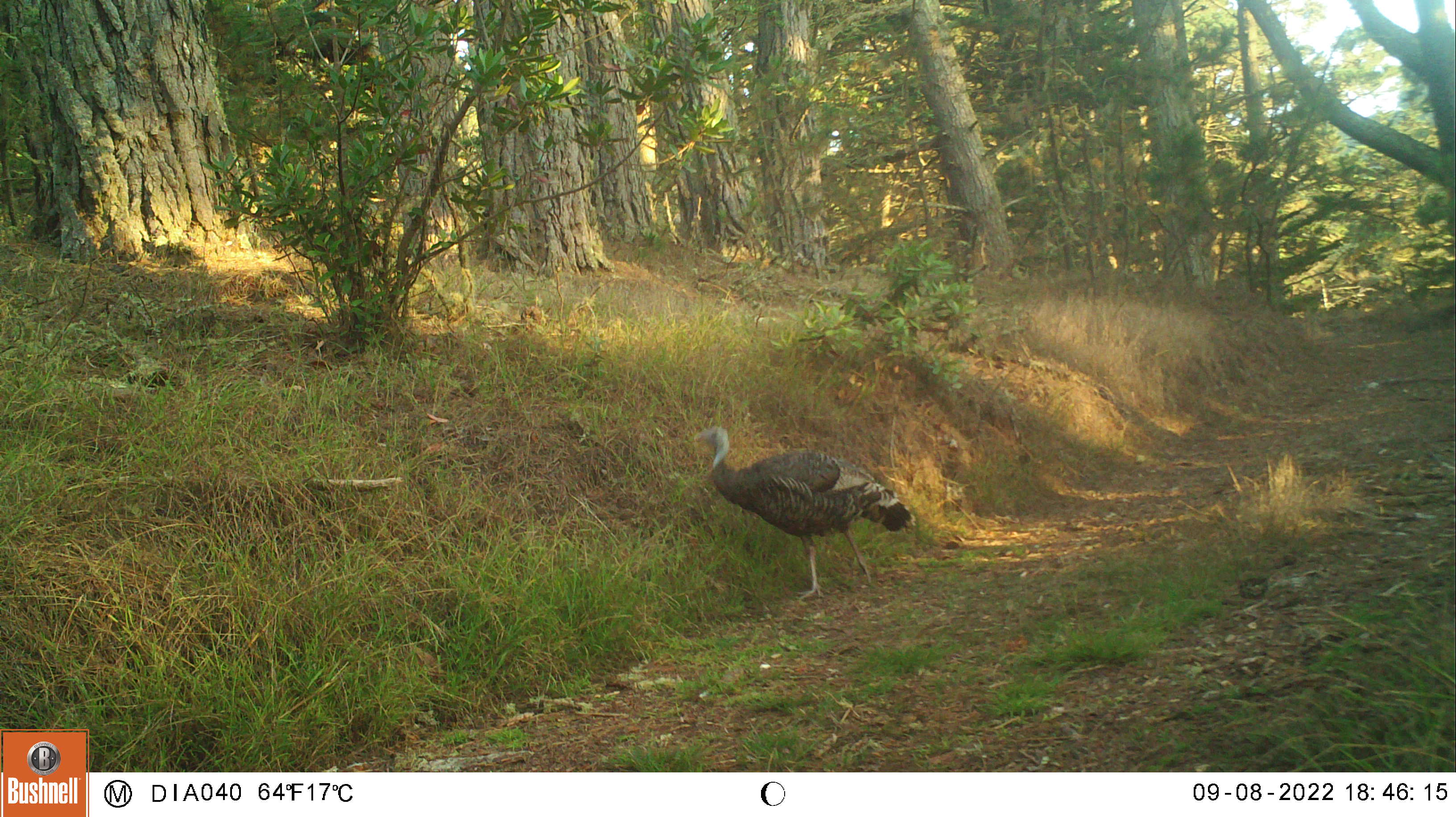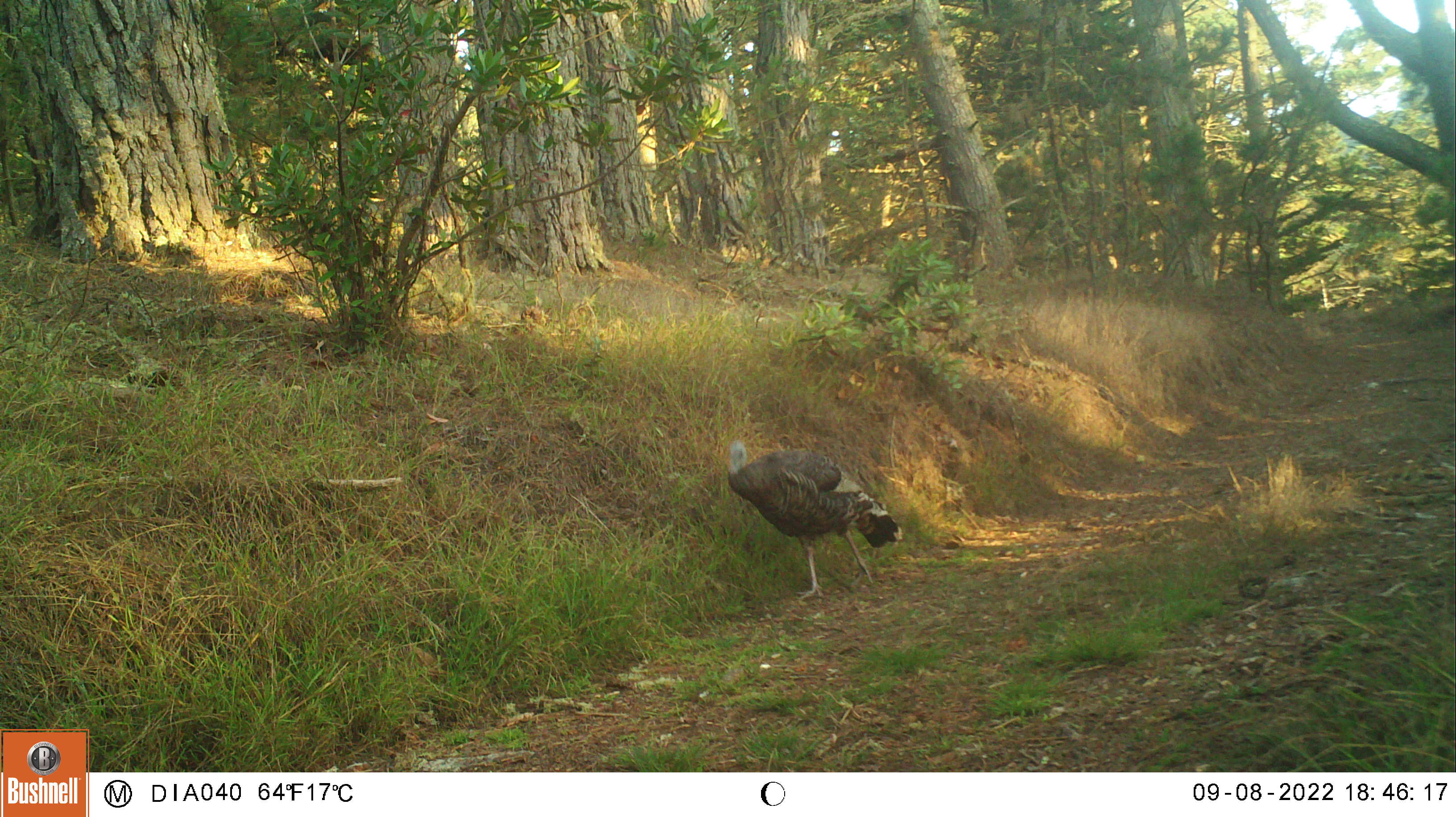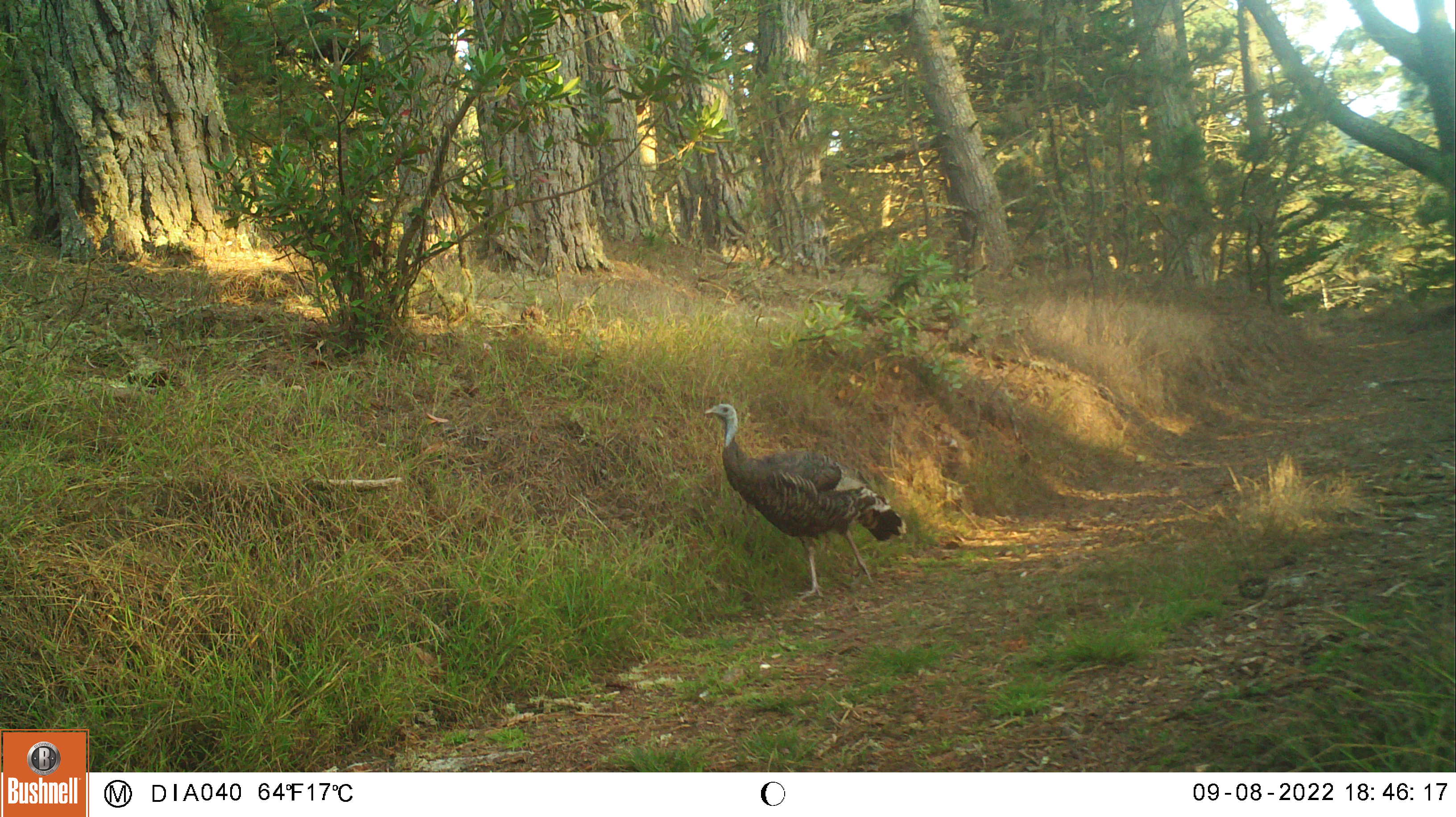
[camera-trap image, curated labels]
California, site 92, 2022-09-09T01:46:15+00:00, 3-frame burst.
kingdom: Animalia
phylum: Chordata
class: Aves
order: Galliformes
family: Phasianidae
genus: Meleagris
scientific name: Meleagris gallopavo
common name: turkey